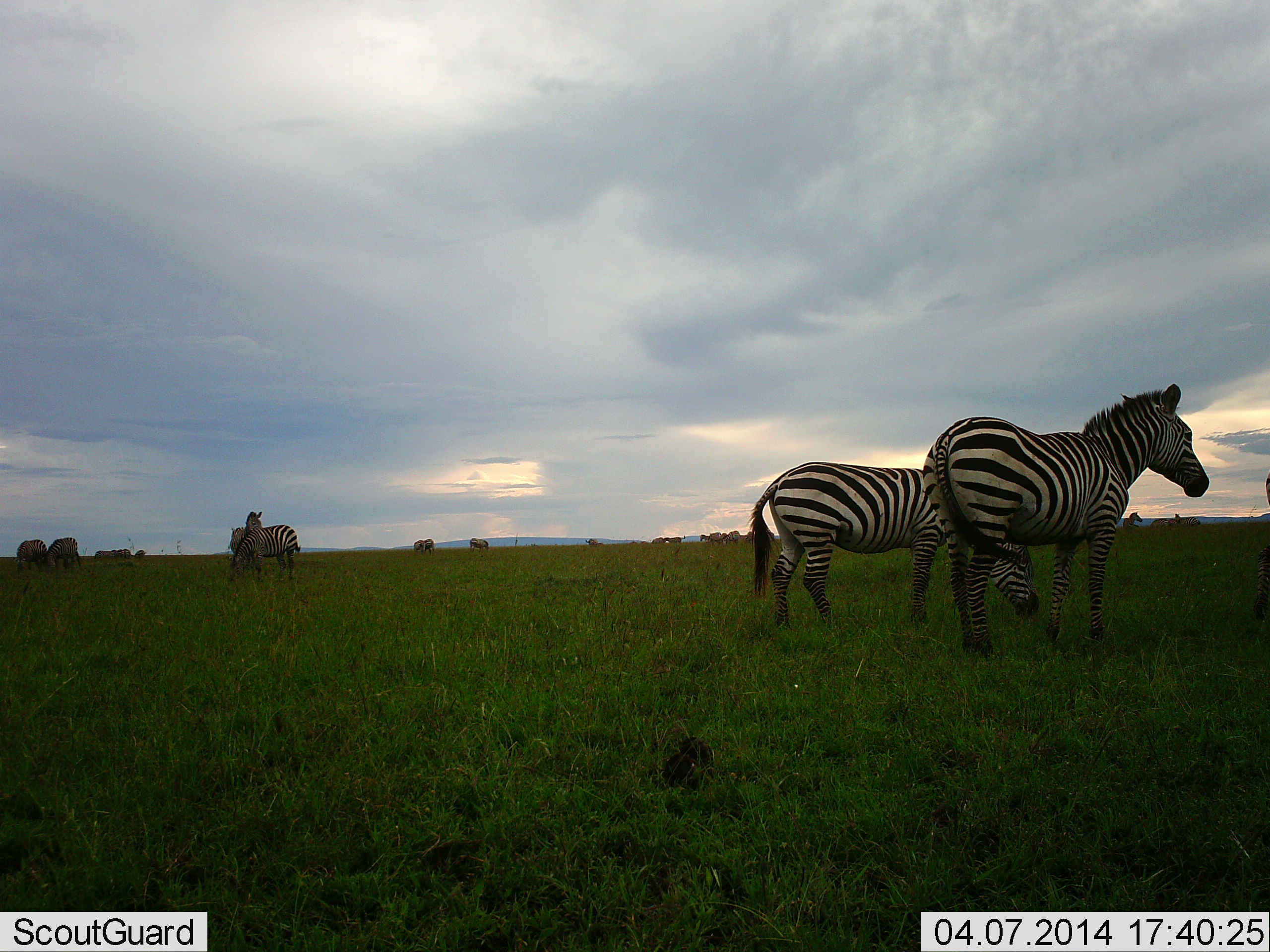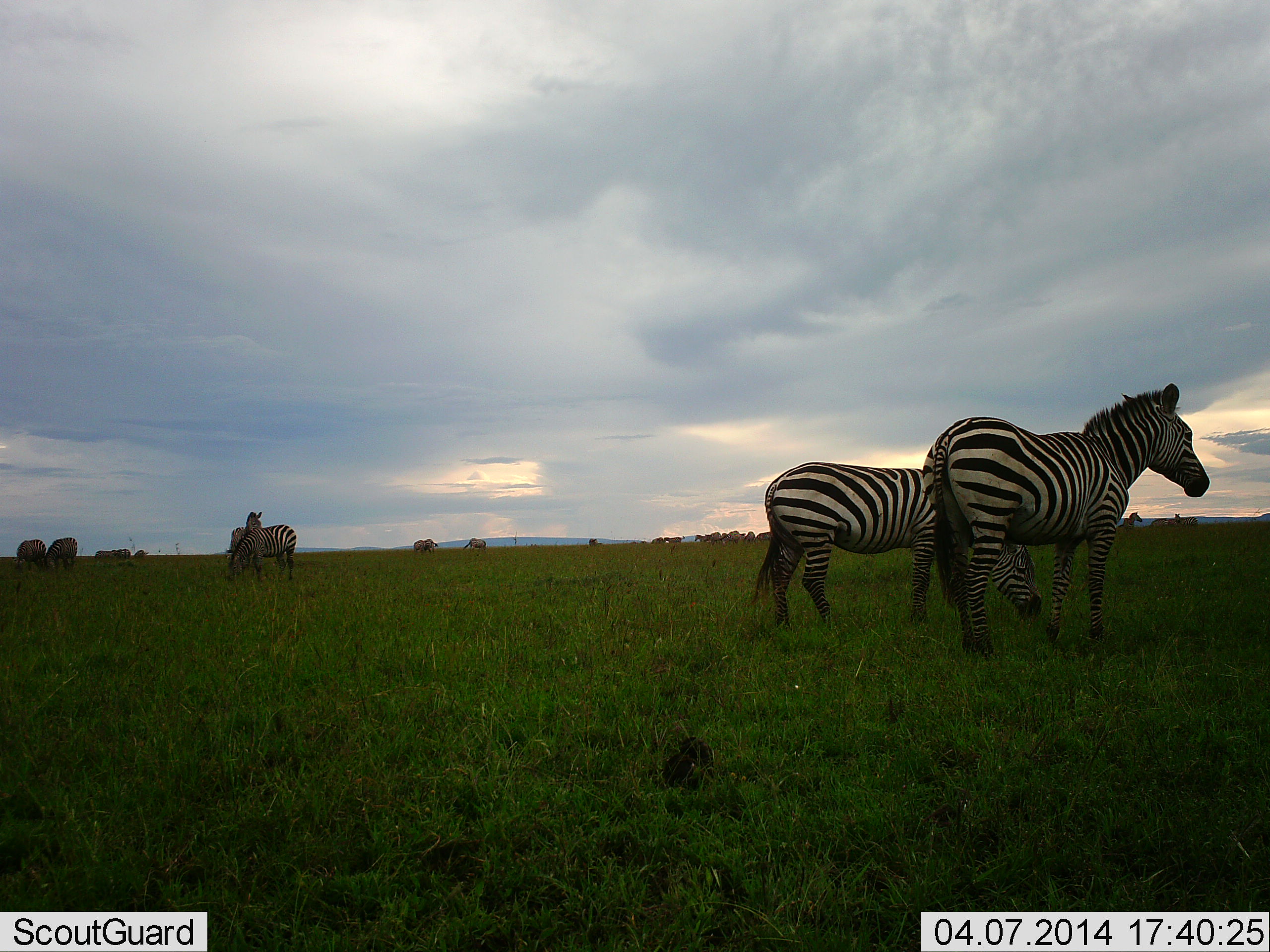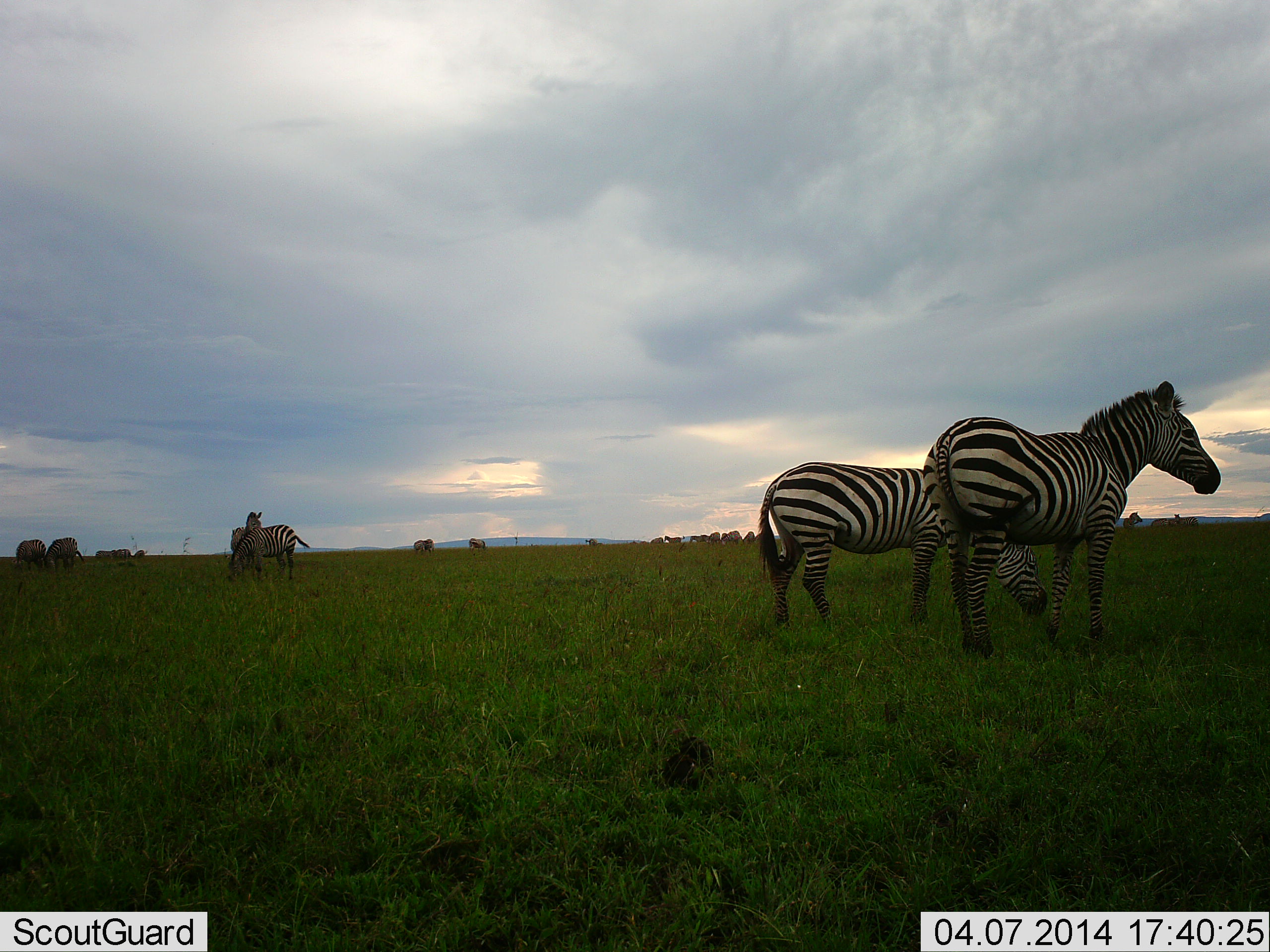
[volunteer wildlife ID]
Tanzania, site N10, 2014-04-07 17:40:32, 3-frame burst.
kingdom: Animalia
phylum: Chordata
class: Mammalia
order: Perissodactyla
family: Equidae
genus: Equus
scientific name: Equus quagga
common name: plains zebra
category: zebra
Zebra (plains zebra) (Equus quagga), count 11-50. Behavior (volunteer vote fractions): standing 100%, resting 0%, moving 10%, interacting 0%. Young present (vote fraction): 0%. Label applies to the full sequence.